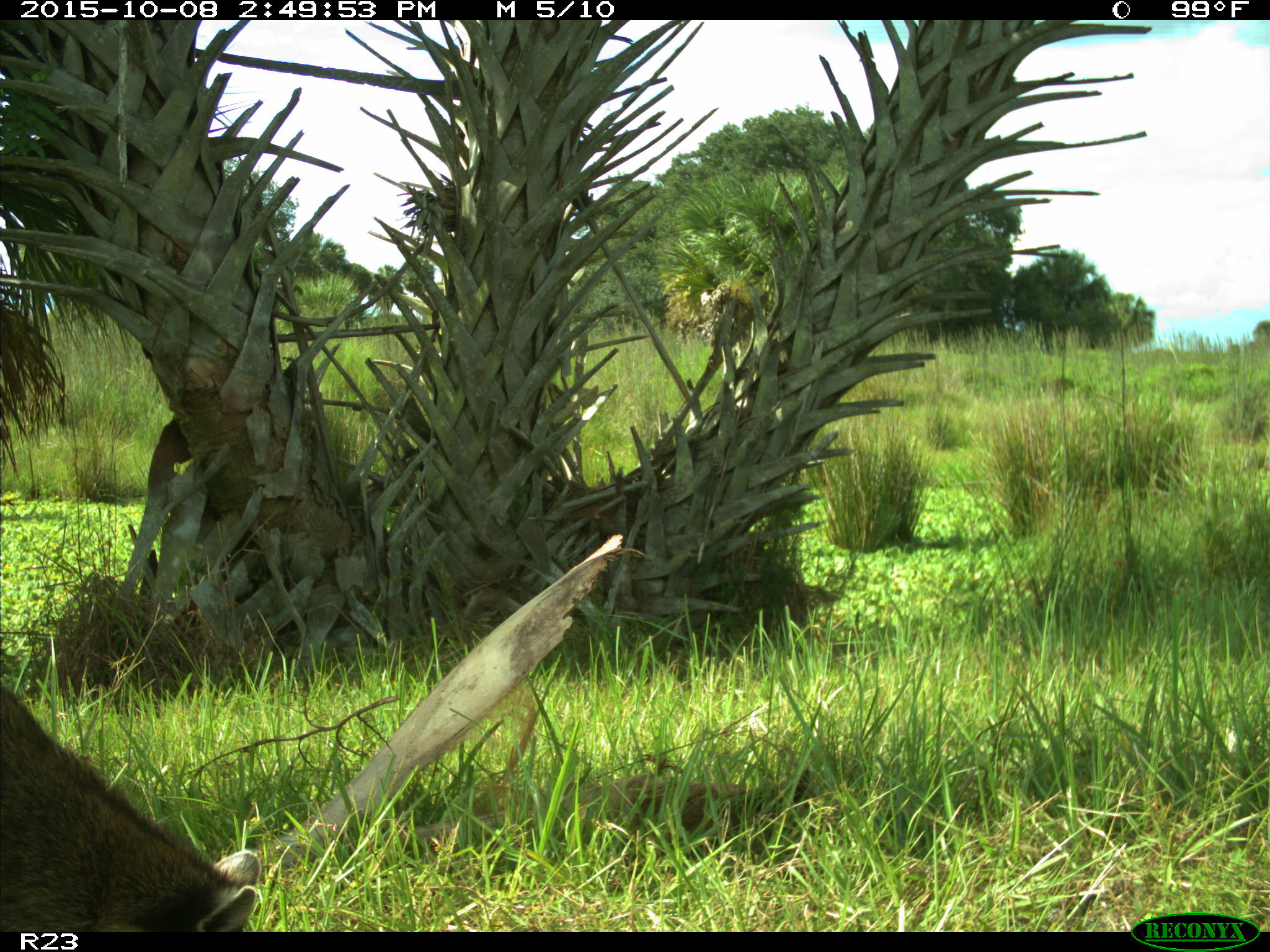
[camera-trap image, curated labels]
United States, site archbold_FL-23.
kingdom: Animalia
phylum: Chordata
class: Mammalia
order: Carnivora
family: Procyonidae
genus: Procyon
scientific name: Procyon lotor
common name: common raccoon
Procyon lotor (common raccoon).